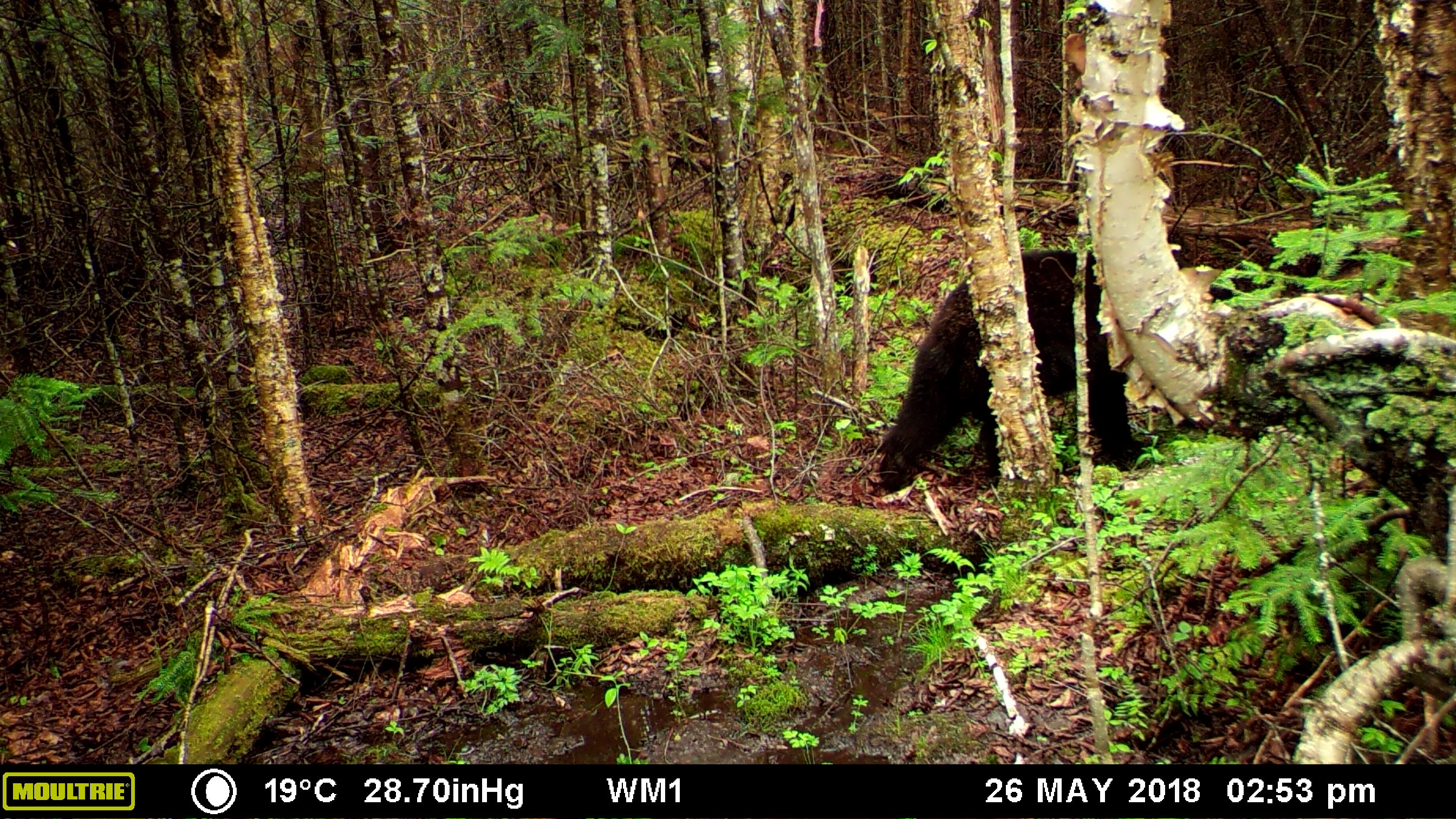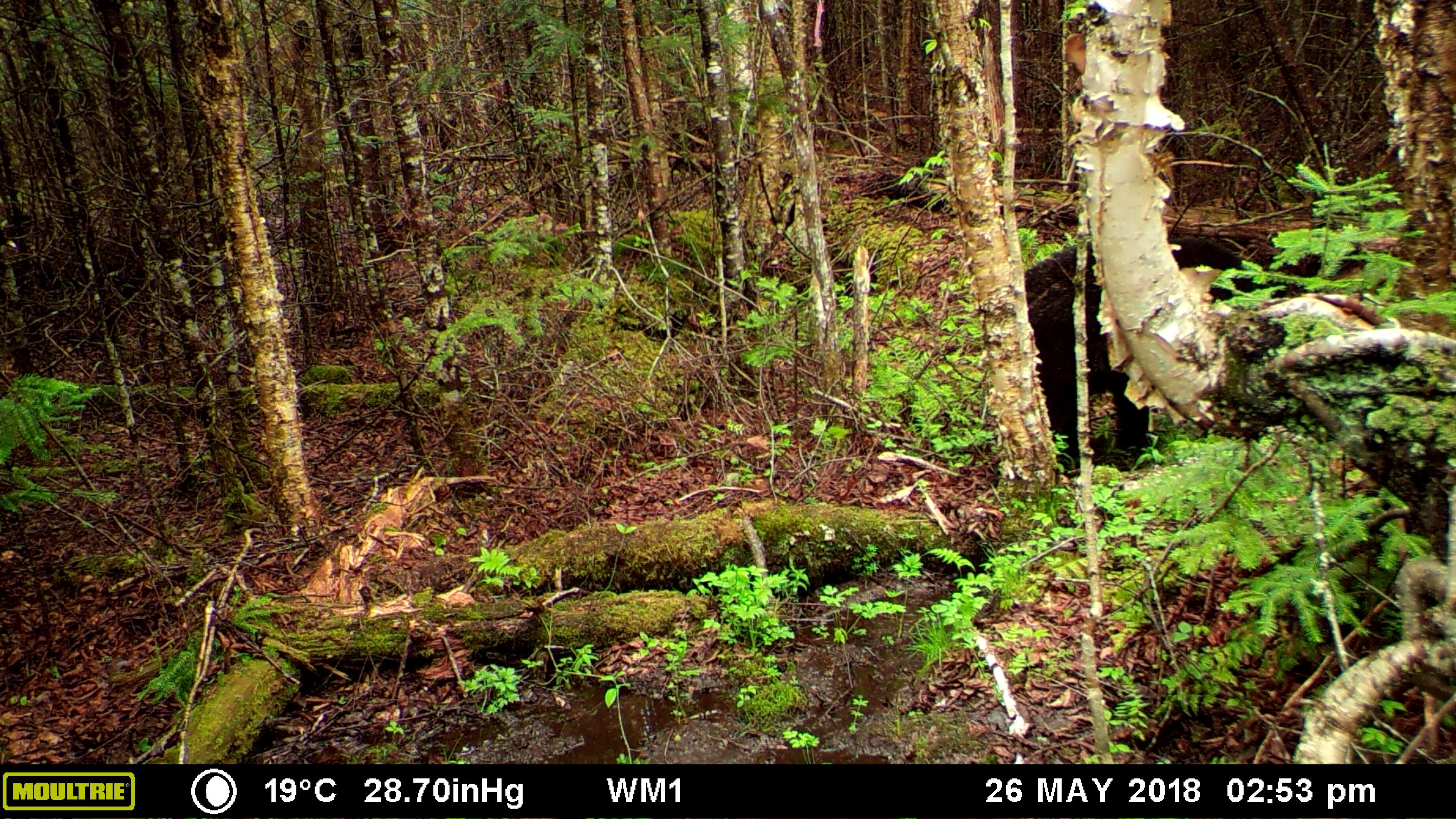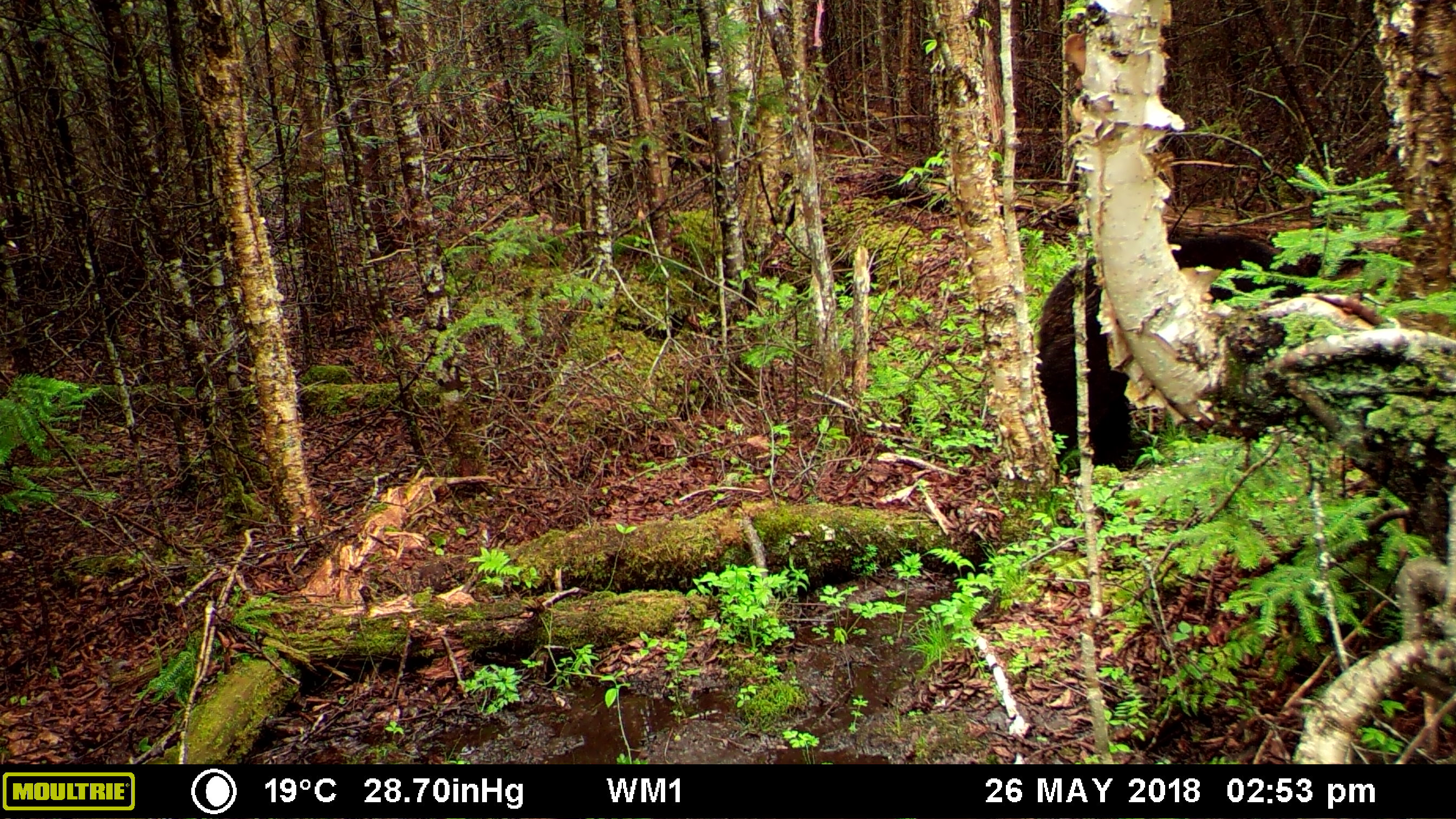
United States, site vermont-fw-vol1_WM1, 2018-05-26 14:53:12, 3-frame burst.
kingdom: Animalia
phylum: Chordata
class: Mammalia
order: Carnivora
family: Ursidae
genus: Ursus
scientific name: Ursus americanus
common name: black bear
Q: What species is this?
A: Black bear (Ursus americanus).